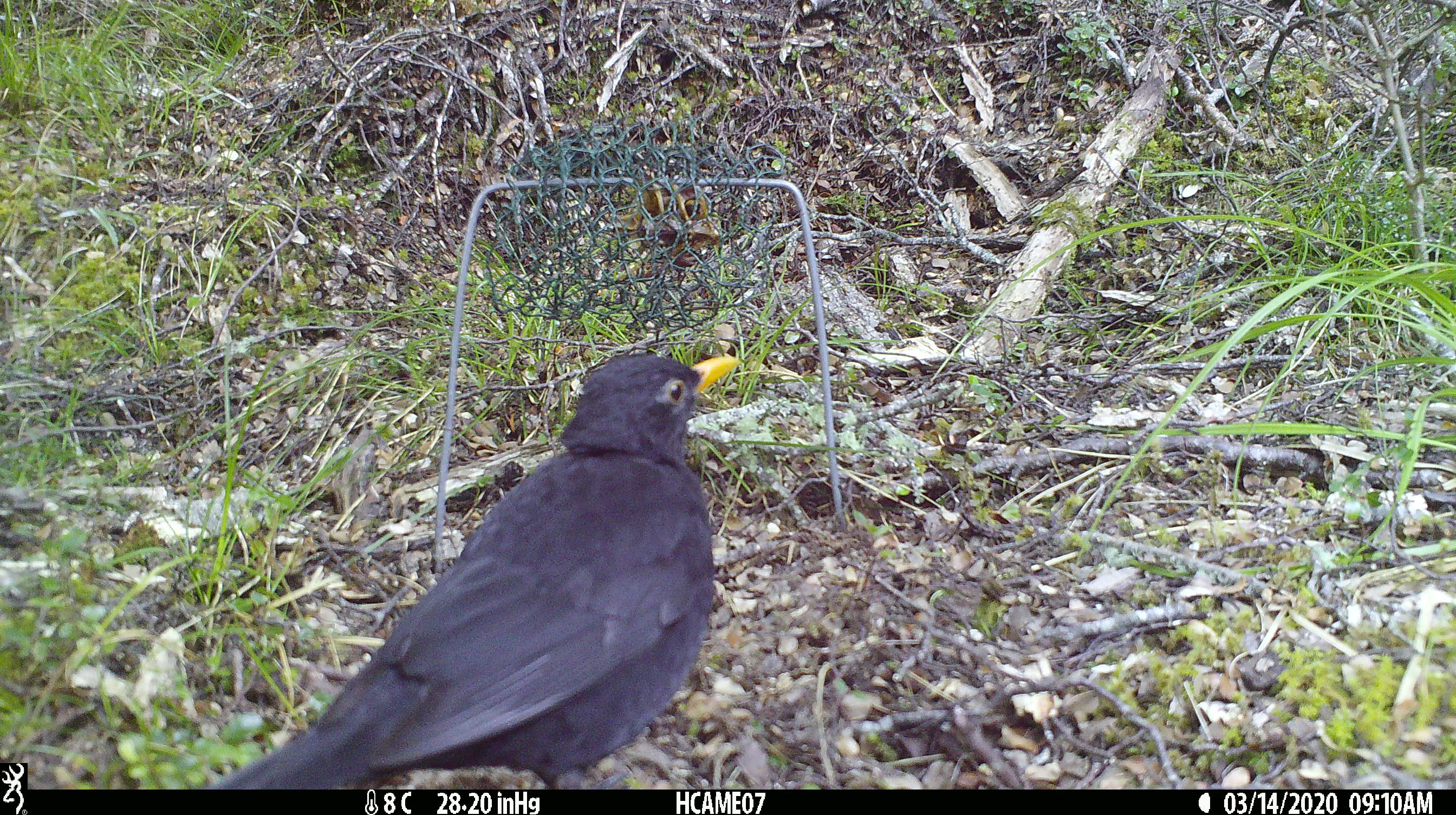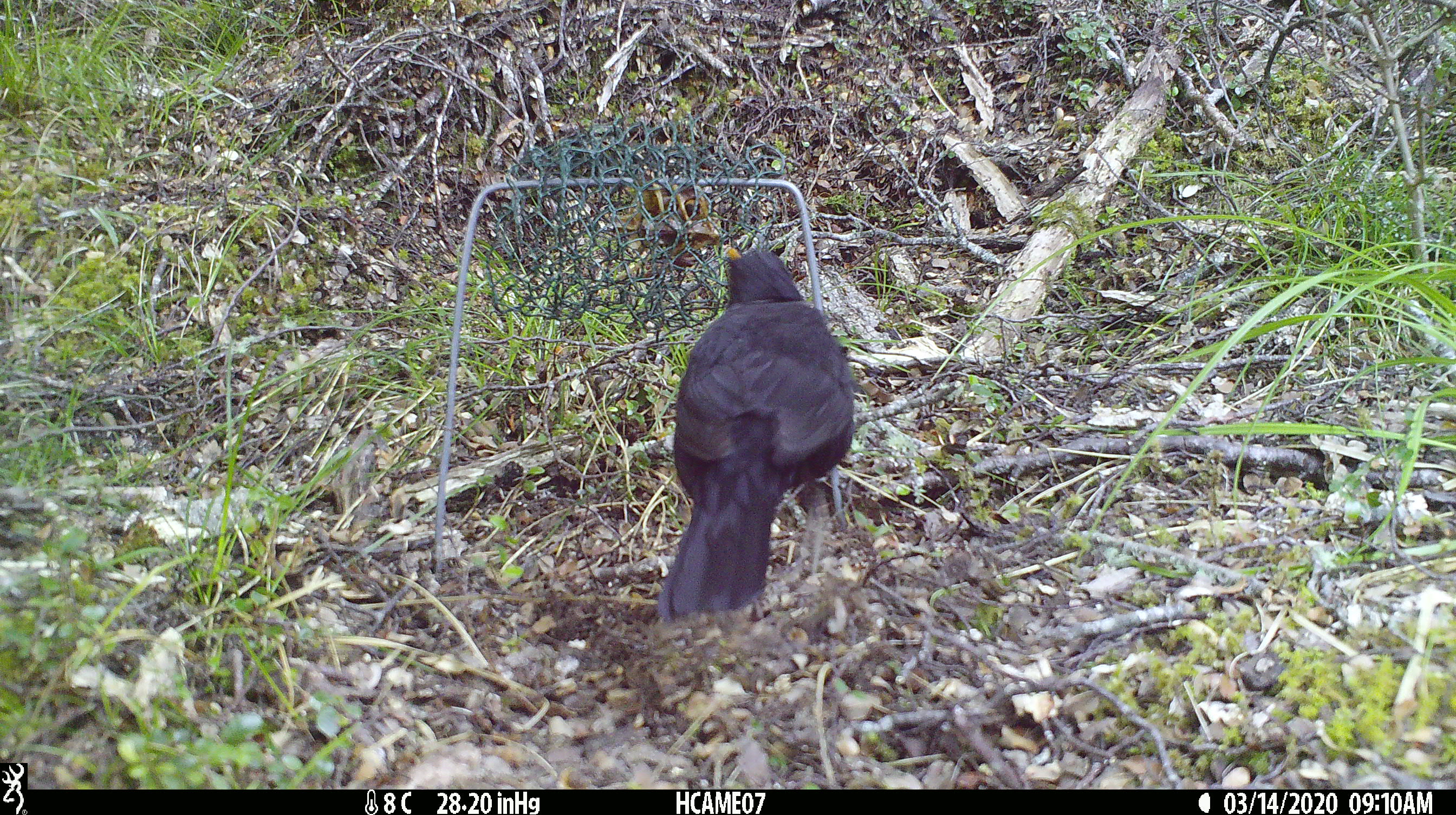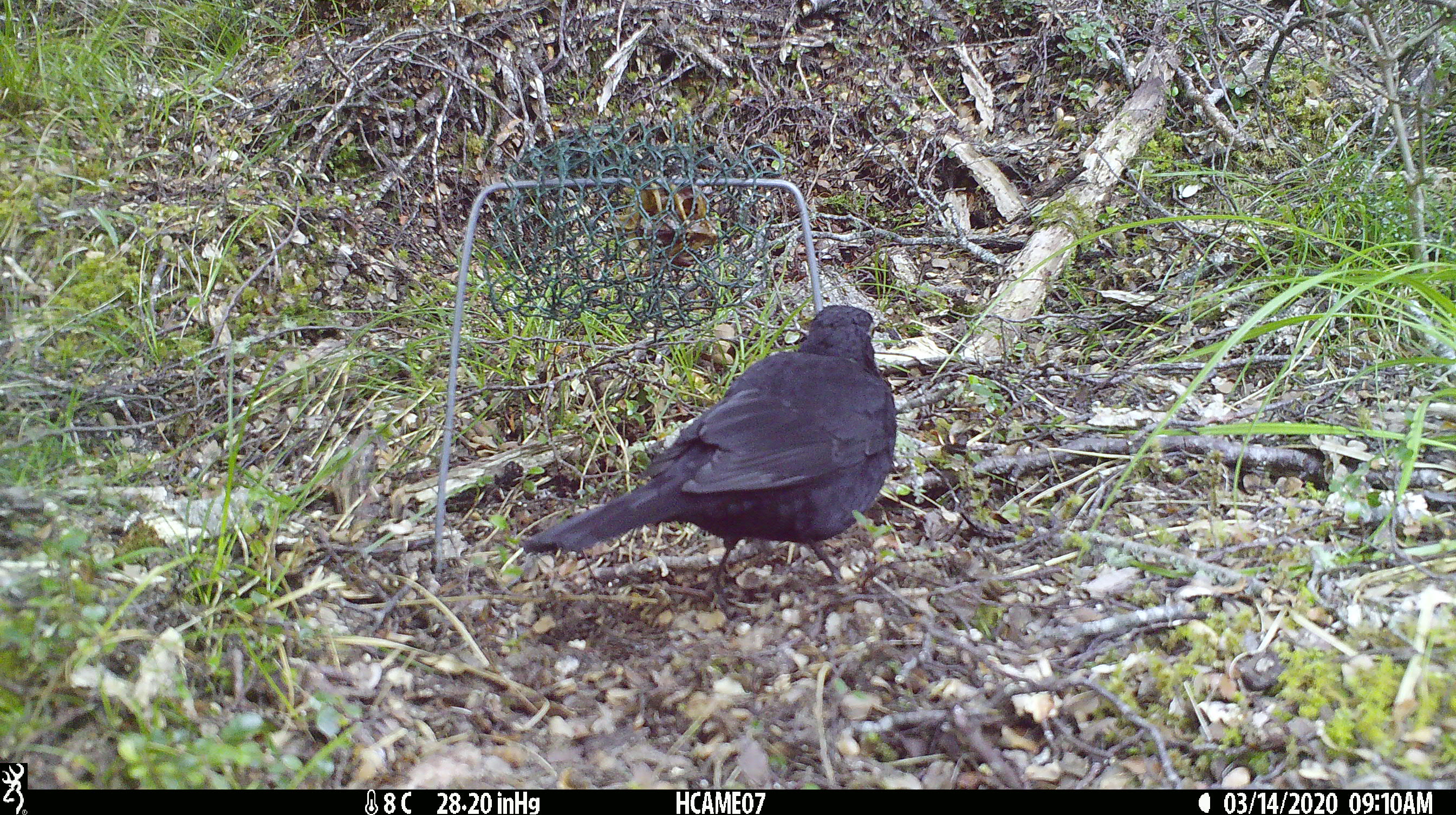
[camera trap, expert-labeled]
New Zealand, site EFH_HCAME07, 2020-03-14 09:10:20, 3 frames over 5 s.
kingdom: Animalia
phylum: Chordata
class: Aves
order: Passeriformes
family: Turdidae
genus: Turdus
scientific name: Turdus merula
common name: eurasian blackbird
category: blackbird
Blackbird (eurasian blackbird) (Turdus merula).